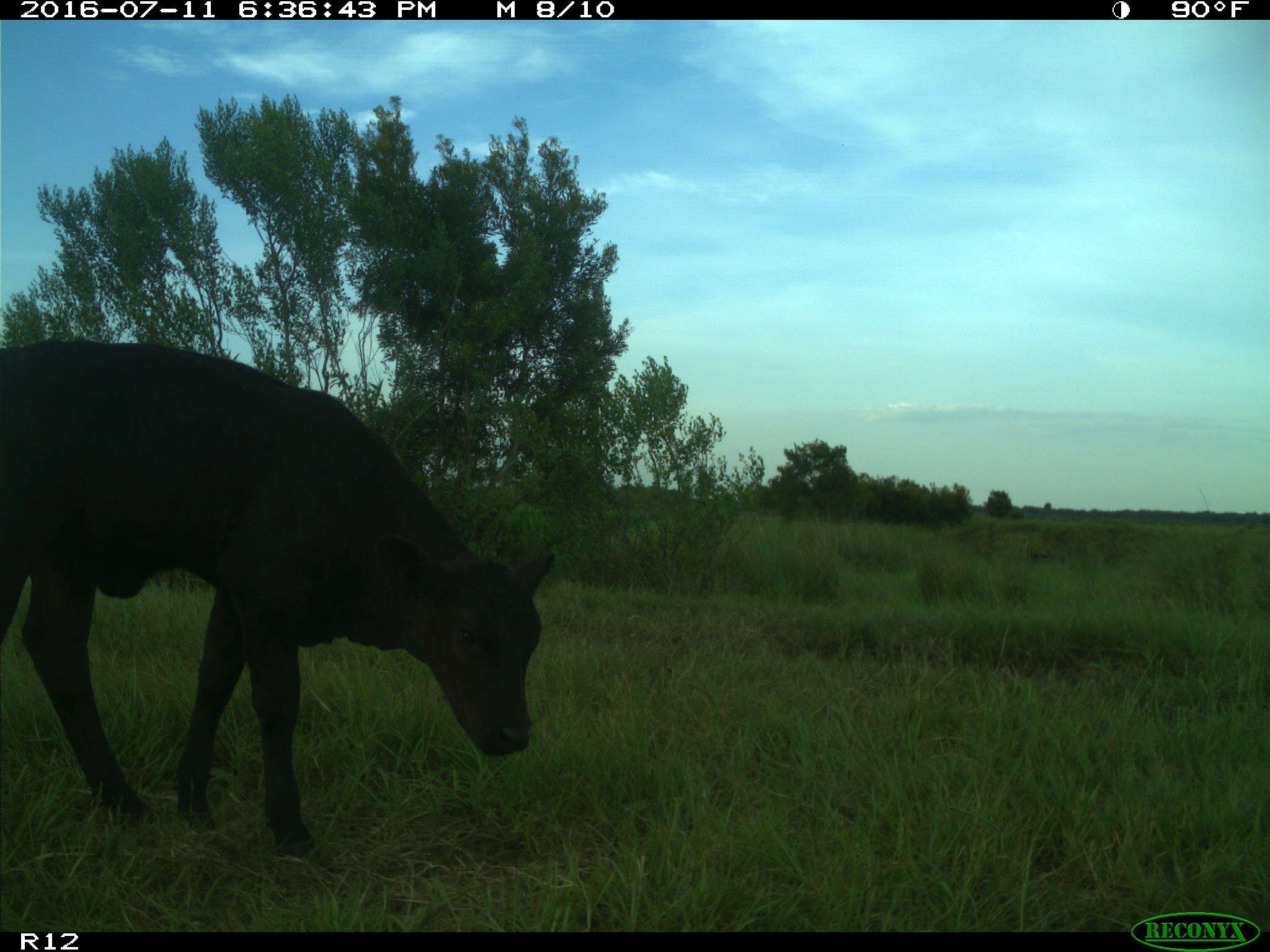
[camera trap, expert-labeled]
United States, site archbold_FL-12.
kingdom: Animalia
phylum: Chordata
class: Mammalia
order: Artiodactyla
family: Bovidae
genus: Bos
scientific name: Bos taurus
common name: domestic cow